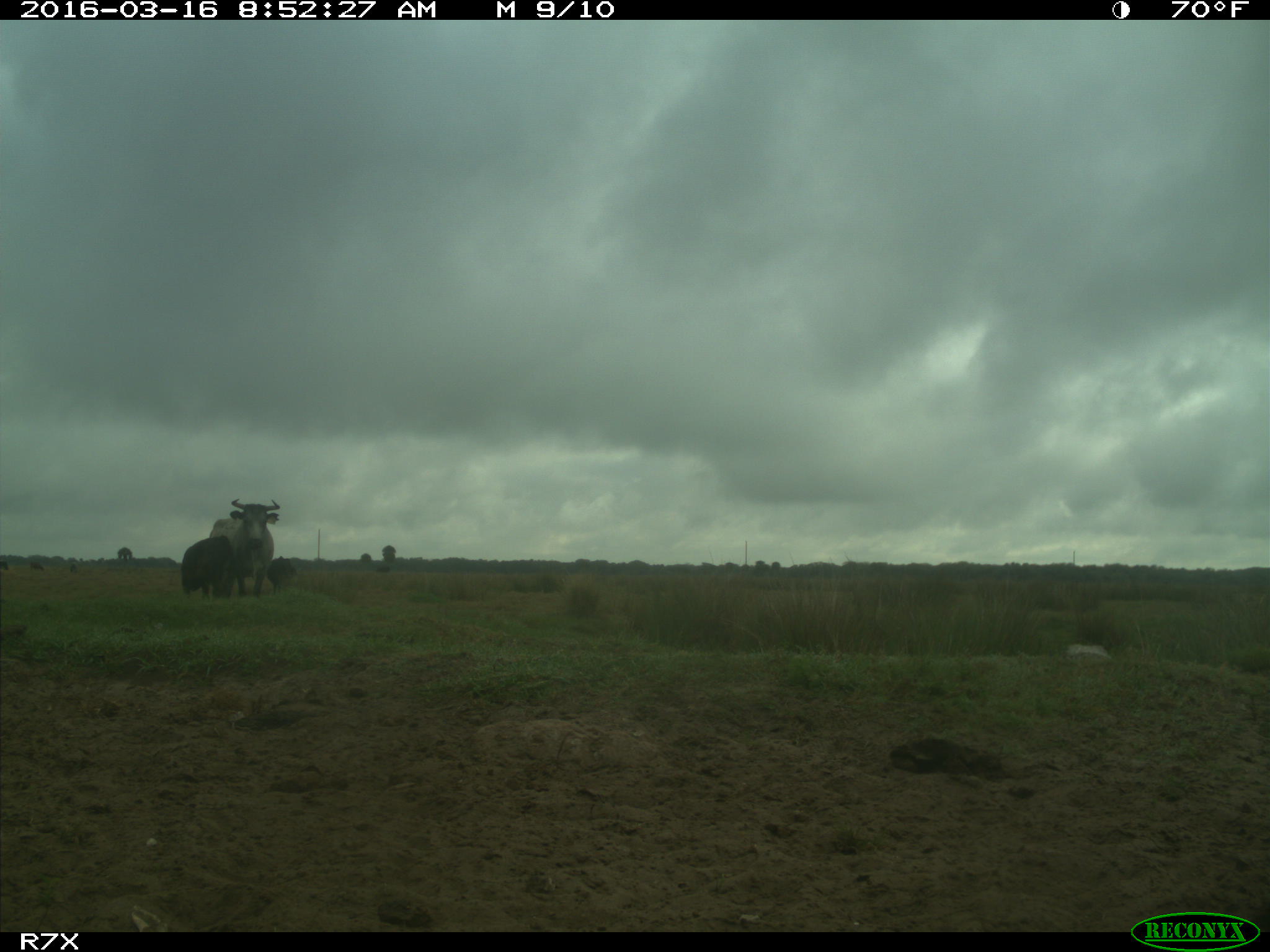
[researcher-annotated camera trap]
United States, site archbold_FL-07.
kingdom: Animalia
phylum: Chordata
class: Mammalia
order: Artiodactyla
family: Bovidae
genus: Bos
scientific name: Bos taurus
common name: domestic cow